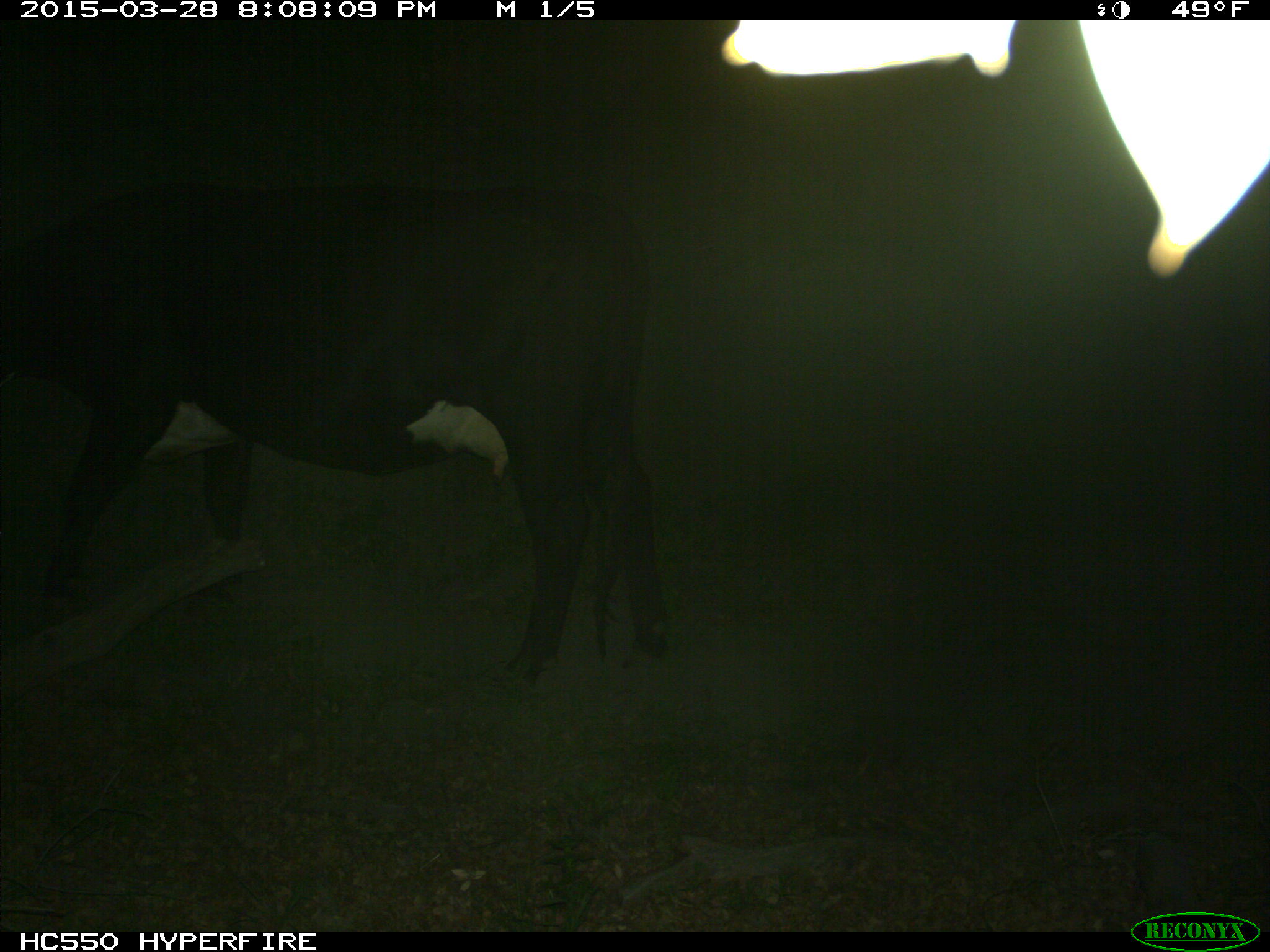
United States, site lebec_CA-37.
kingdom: Animalia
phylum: Chordata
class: Mammalia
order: Artiodactyla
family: Bovidae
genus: Bos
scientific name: Bos taurus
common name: domestic cow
Bos taurus (domestic cow).